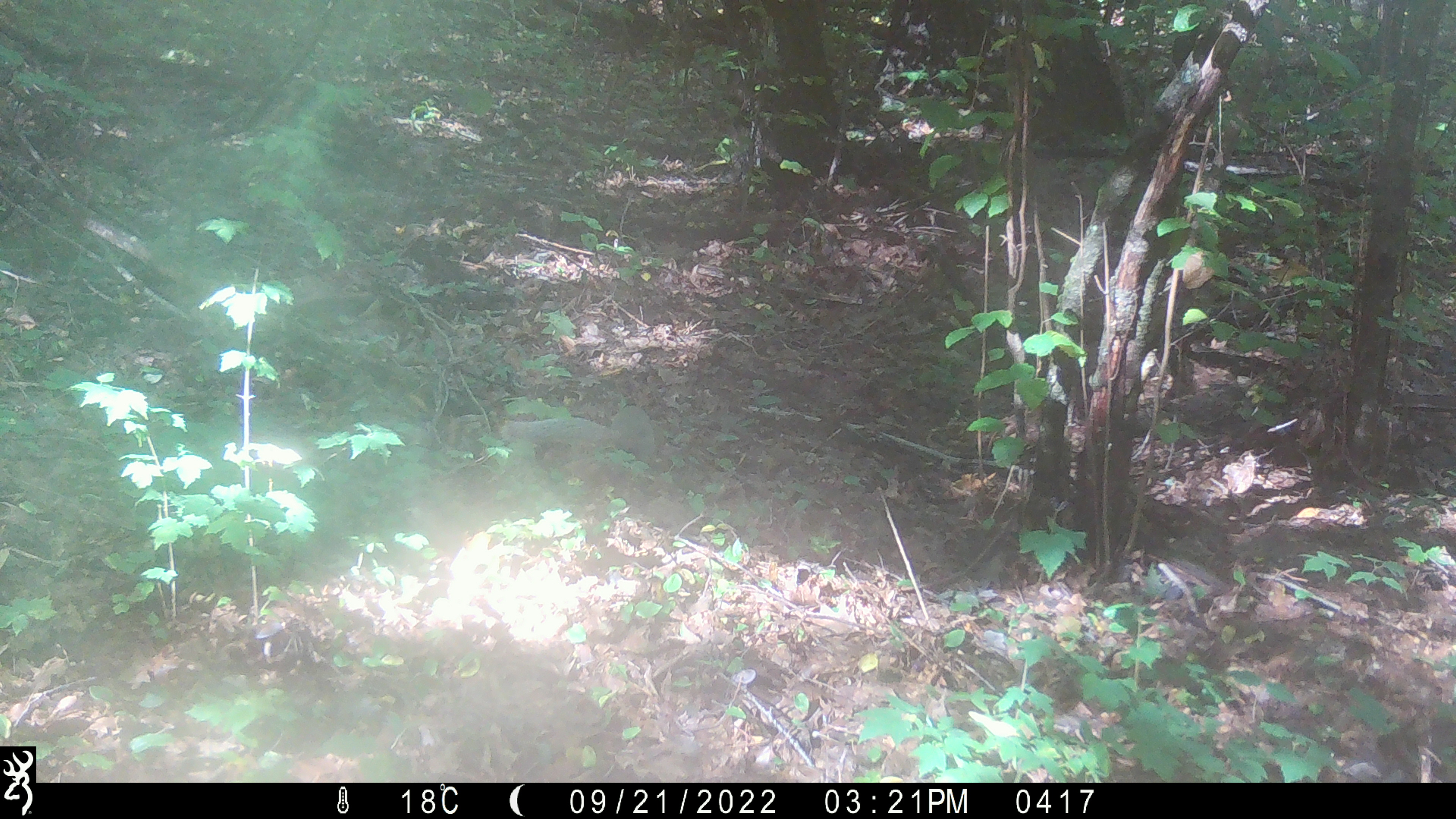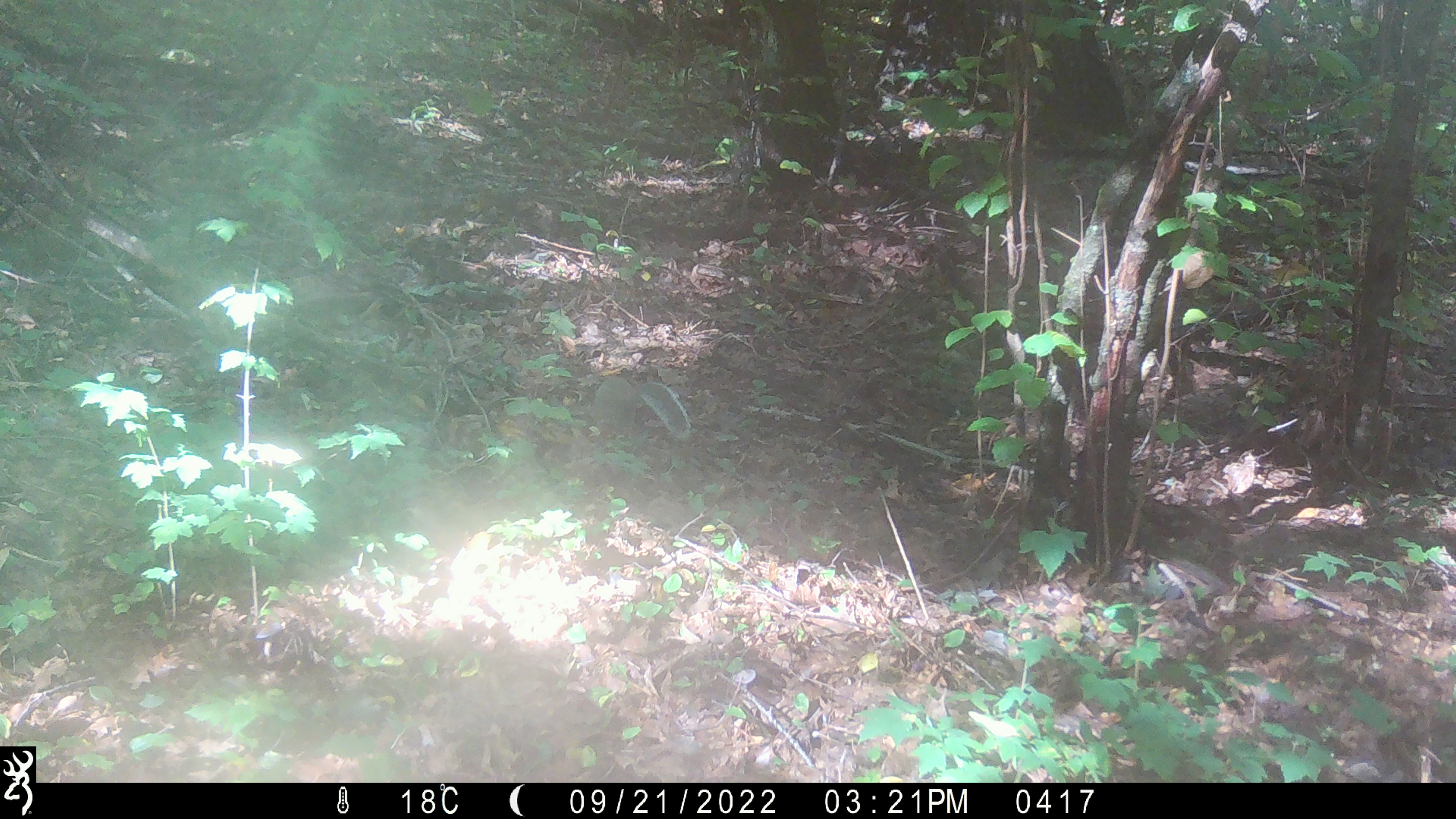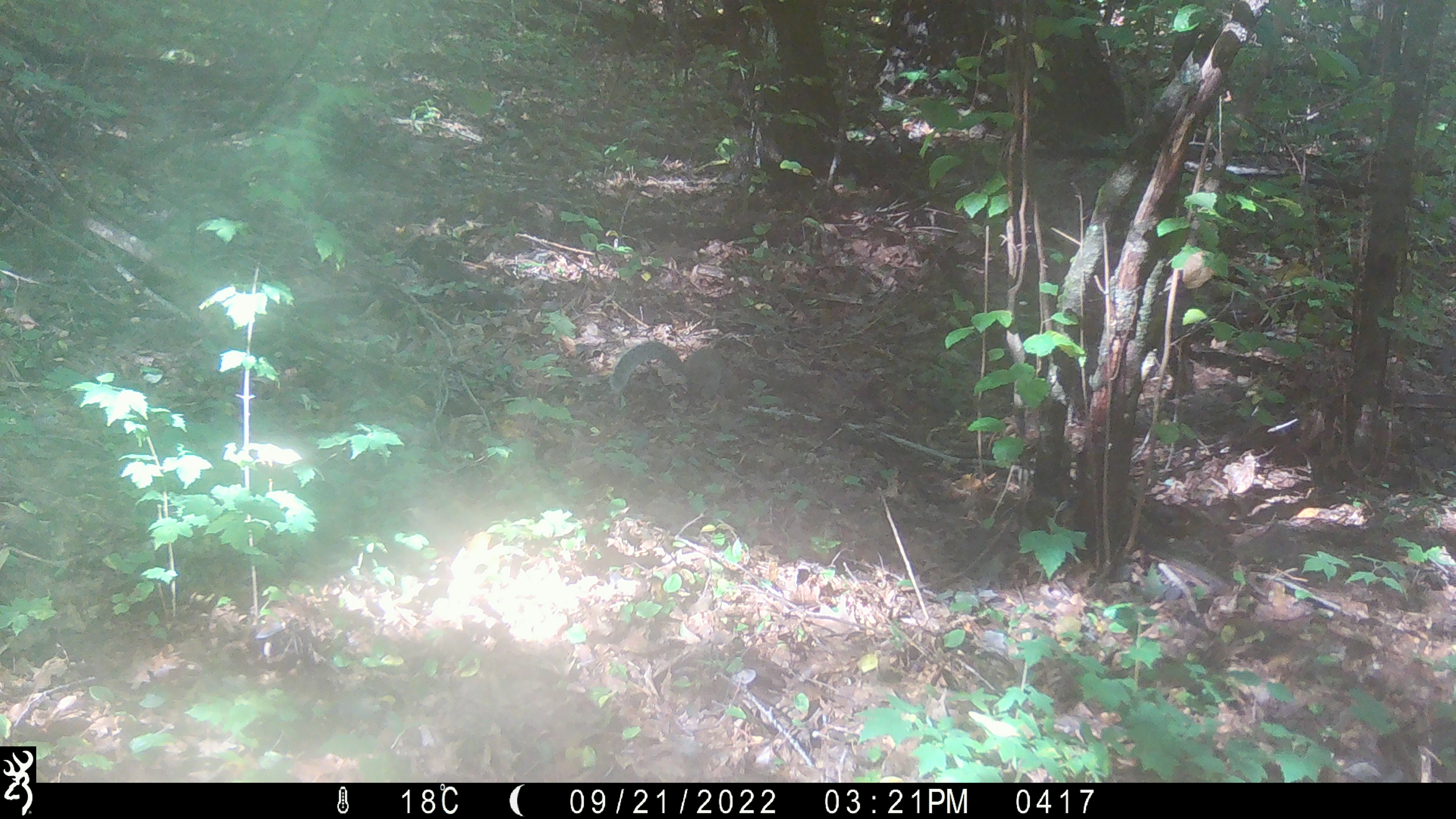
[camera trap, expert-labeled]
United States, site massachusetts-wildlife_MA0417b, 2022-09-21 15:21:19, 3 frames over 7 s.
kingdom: Animalia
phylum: Chordata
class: Mammalia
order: Rodentia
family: Sciuridae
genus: Sciurus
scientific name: Sciurus carolinensis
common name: gray squirrel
Gray squirrel (Sciurus carolinensis).